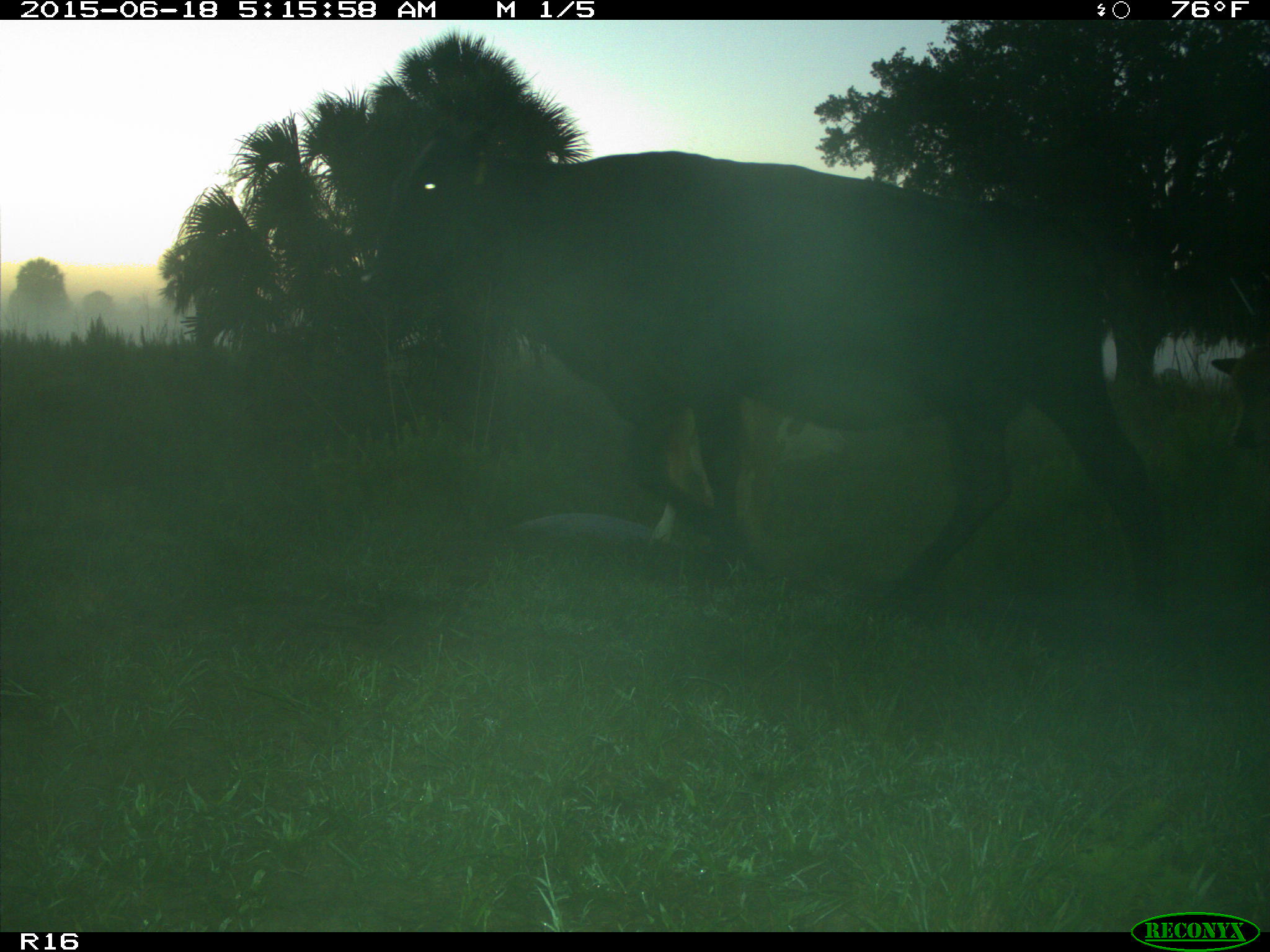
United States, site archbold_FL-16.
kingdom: Animalia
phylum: Chordata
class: Mammalia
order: Artiodactyla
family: Bovidae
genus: Bos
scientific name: Bos taurus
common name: domestic cow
Bos taurus (domestic cow).